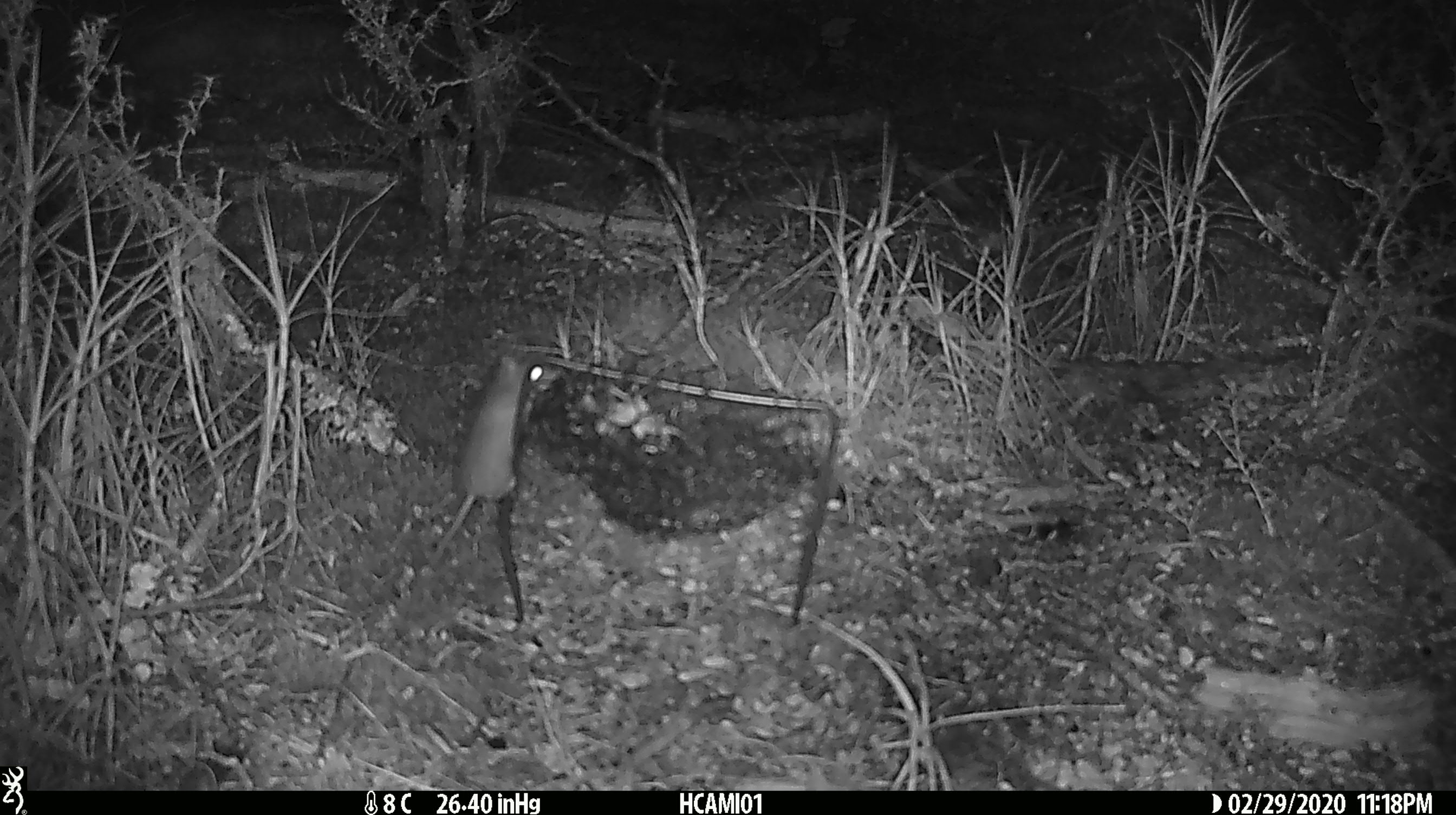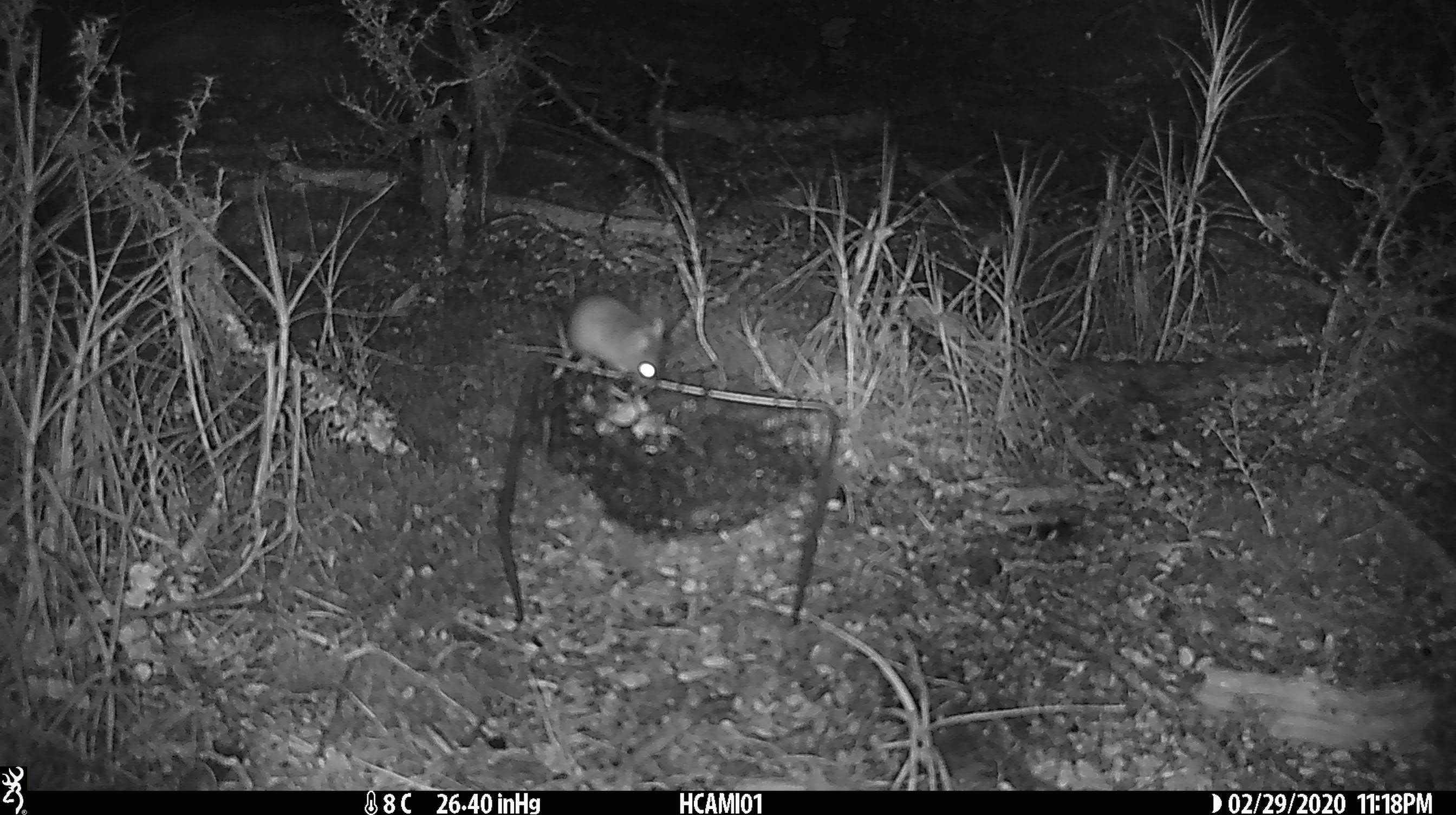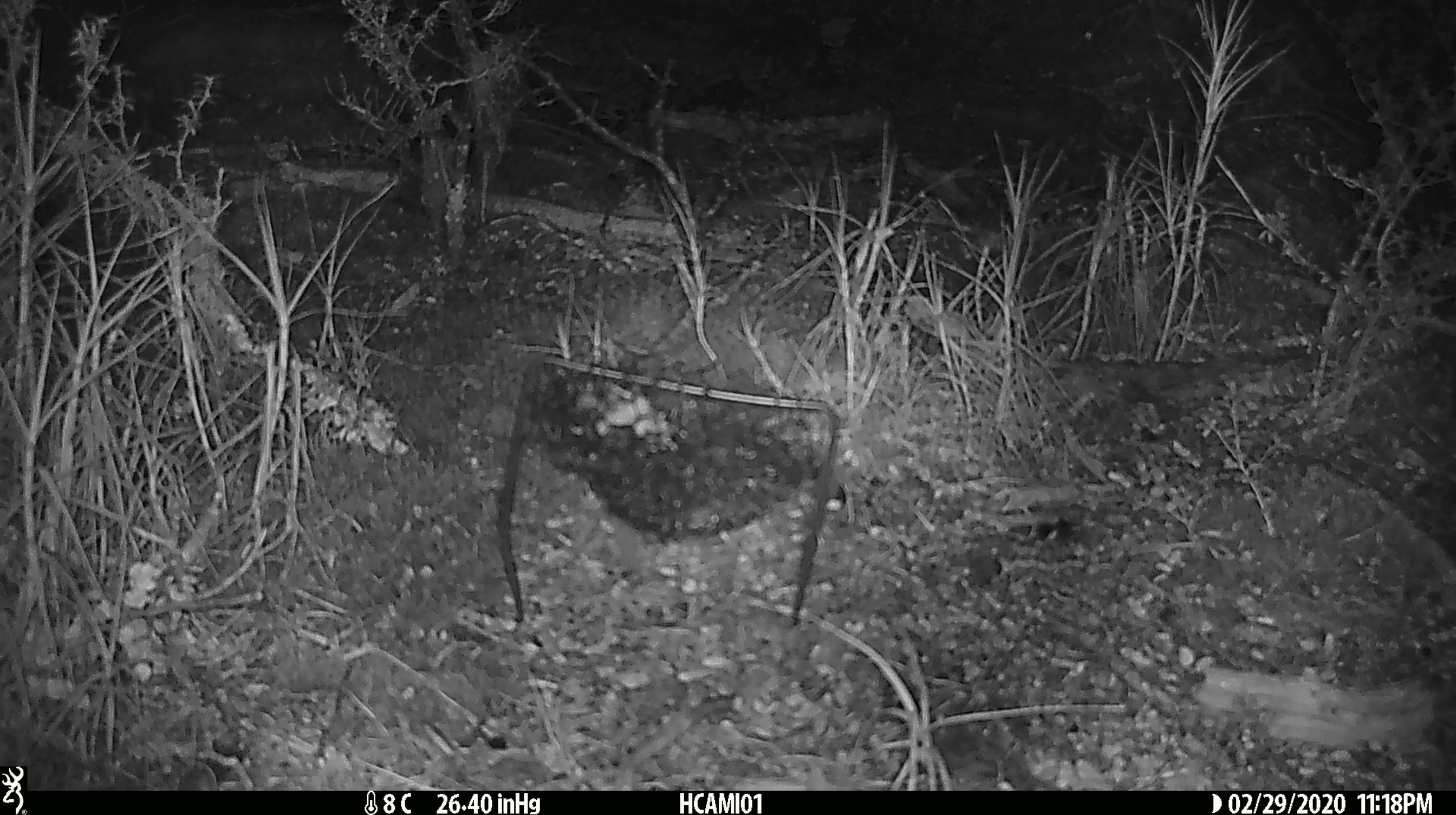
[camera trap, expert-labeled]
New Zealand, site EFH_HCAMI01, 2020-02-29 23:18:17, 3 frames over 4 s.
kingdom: Animalia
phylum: Chordata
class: Mammalia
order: Rodentia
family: Muridae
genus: Mus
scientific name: Mus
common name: mouse